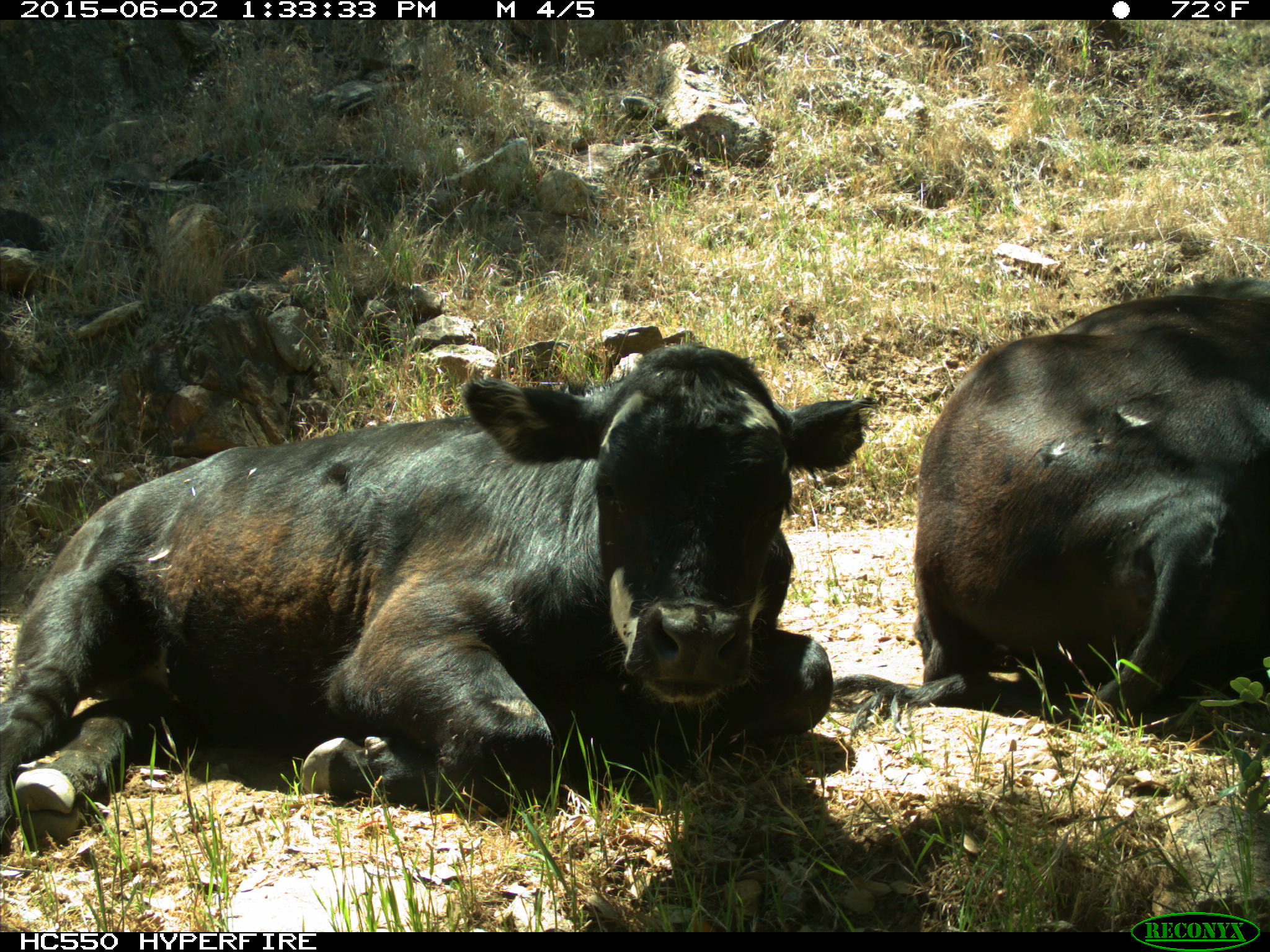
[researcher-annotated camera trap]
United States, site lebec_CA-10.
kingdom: Animalia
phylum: Chordata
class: Mammalia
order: Artiodactyla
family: Bovidae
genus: Bos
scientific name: Bos taurus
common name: domestic cow